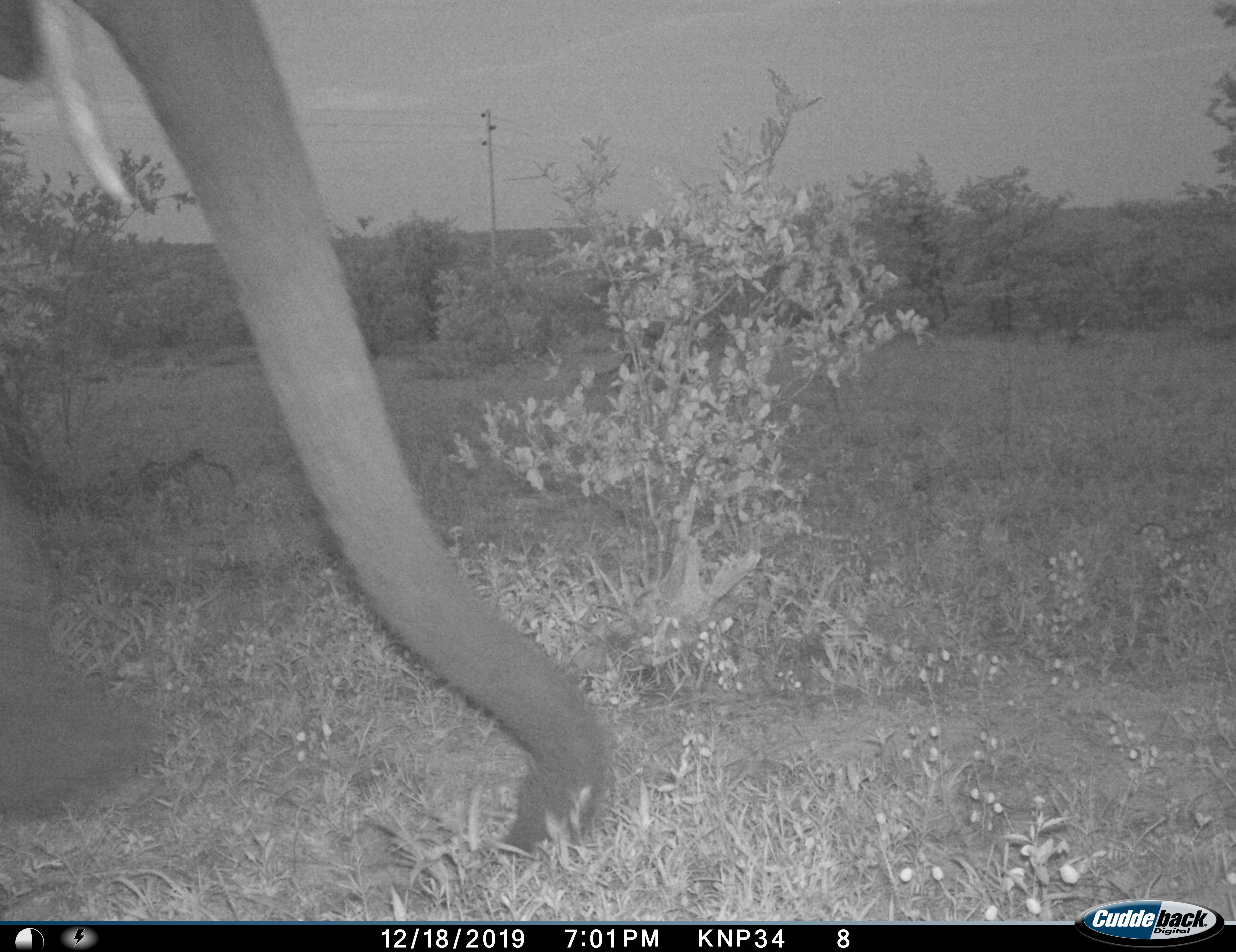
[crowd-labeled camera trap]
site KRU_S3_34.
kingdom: Animalia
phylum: Chordata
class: Mammalia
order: Proboscidea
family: Elephantidae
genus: Loxodonta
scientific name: Loxodonta africana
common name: african bush elephant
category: elephant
Elephant (african bush elephant) (Loxodonta africana), count 1. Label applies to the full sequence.